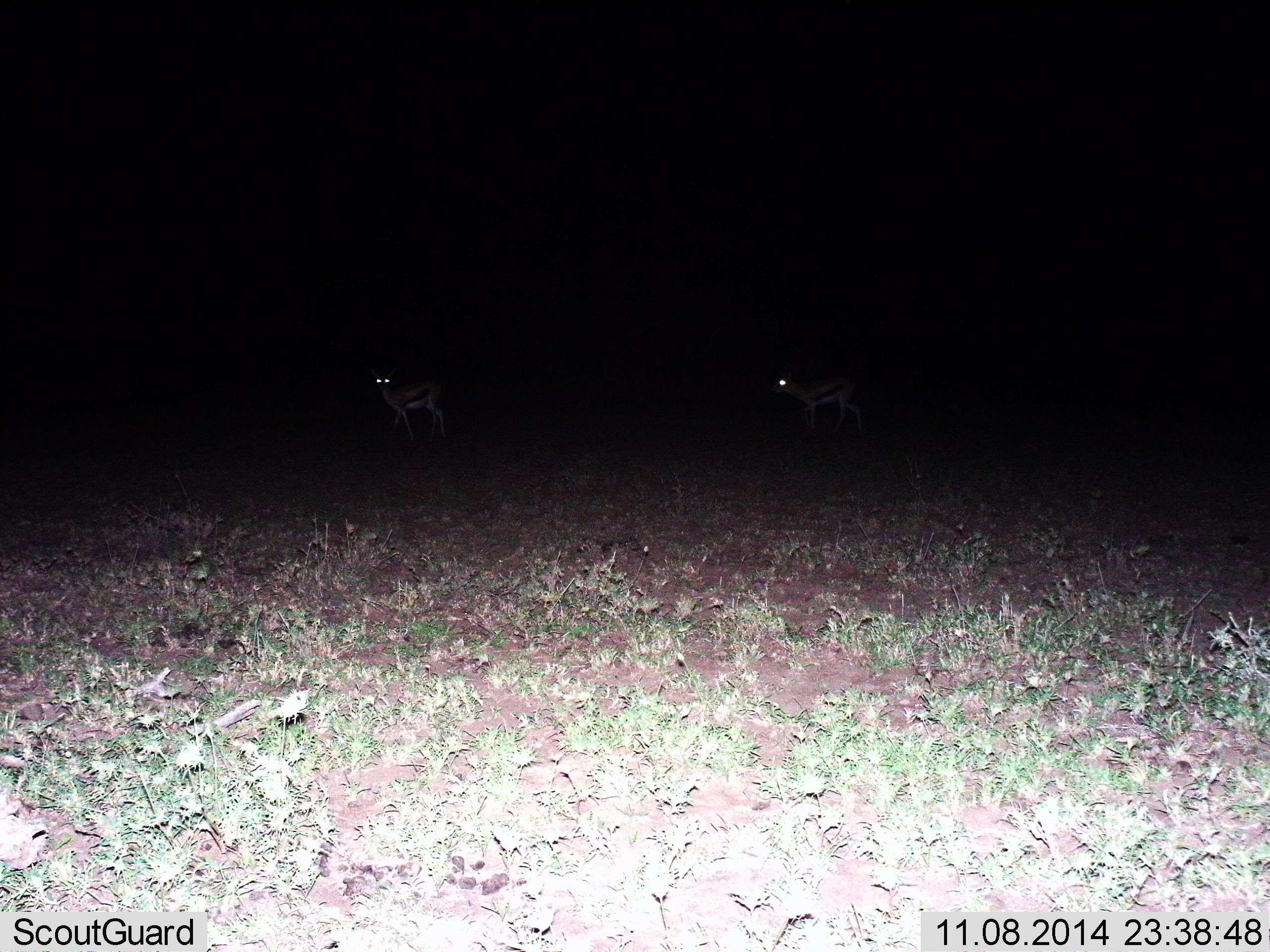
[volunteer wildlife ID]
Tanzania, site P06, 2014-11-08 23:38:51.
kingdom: Animalia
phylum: Chordata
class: Mammalia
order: Artiodactyla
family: Bovidae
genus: Eudorcas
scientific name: Eudorcas thomsonii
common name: thomson's gazelle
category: gazellethomsons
Gazellethomsons (thomson's gazelle) (Eudorcas thomsonii), count 2. Behavior (volunteer vote fractions): standing 50%, resting 0%, moving 60%, interacting 0%. Young present (vote fraction): 0%. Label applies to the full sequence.